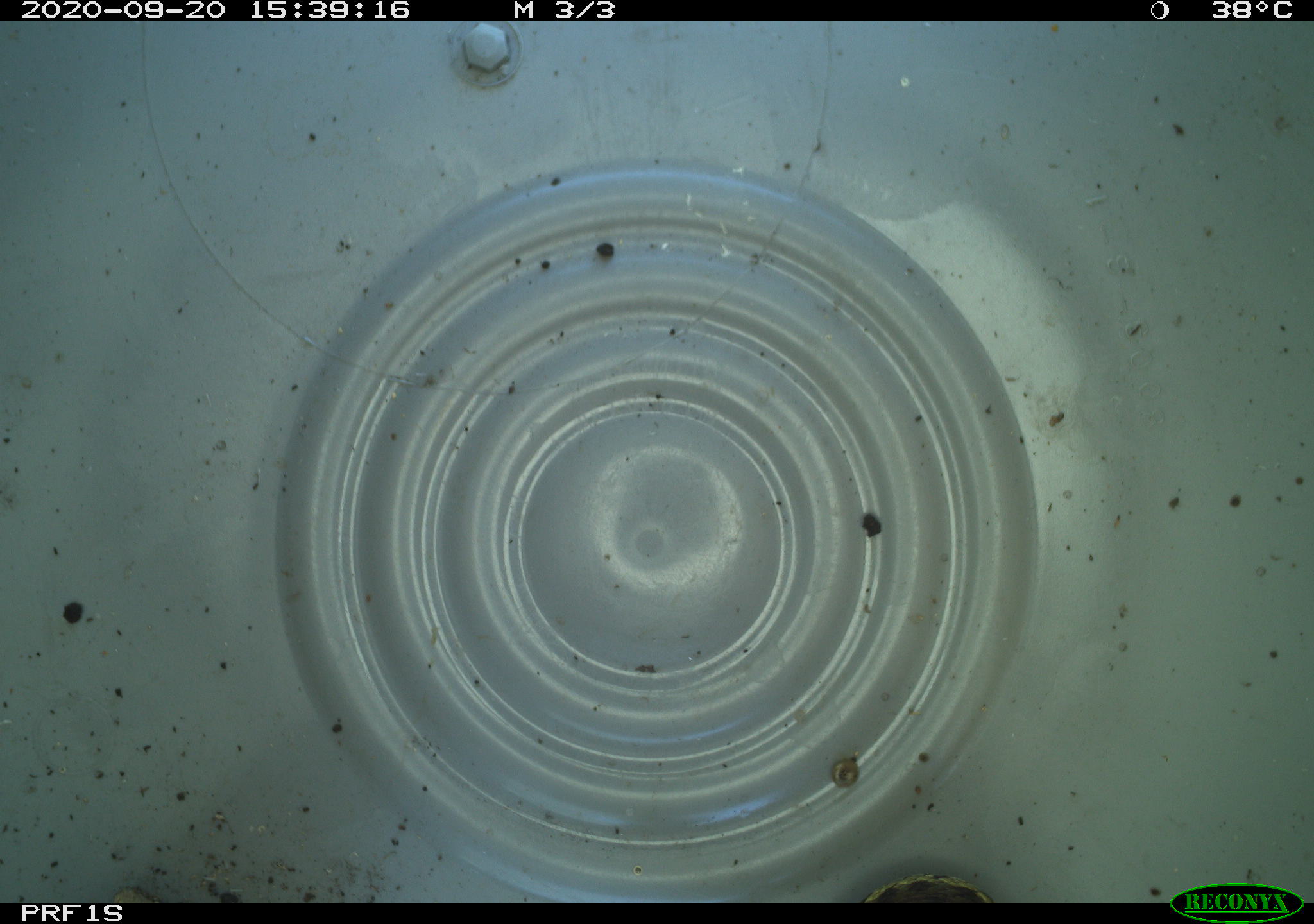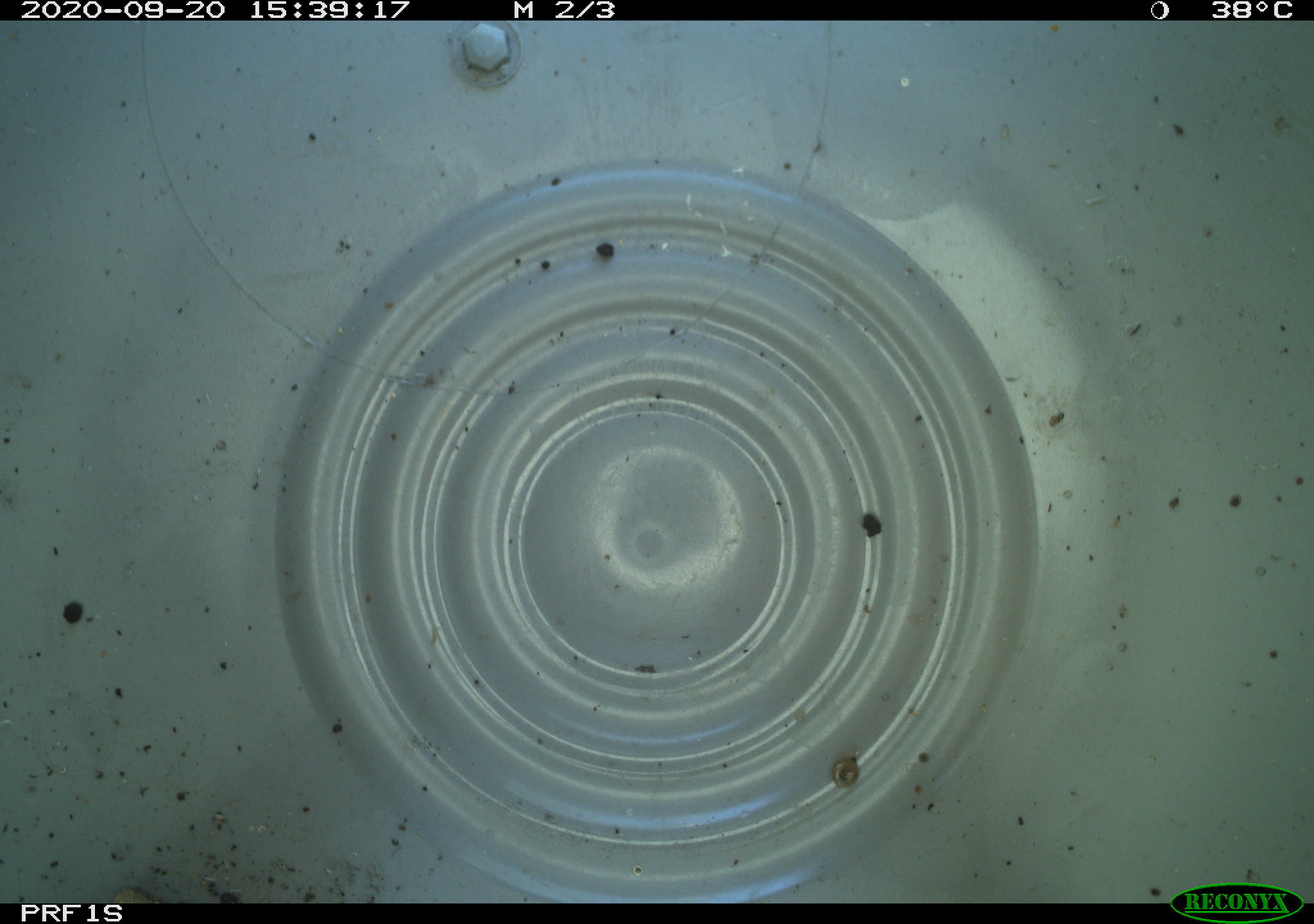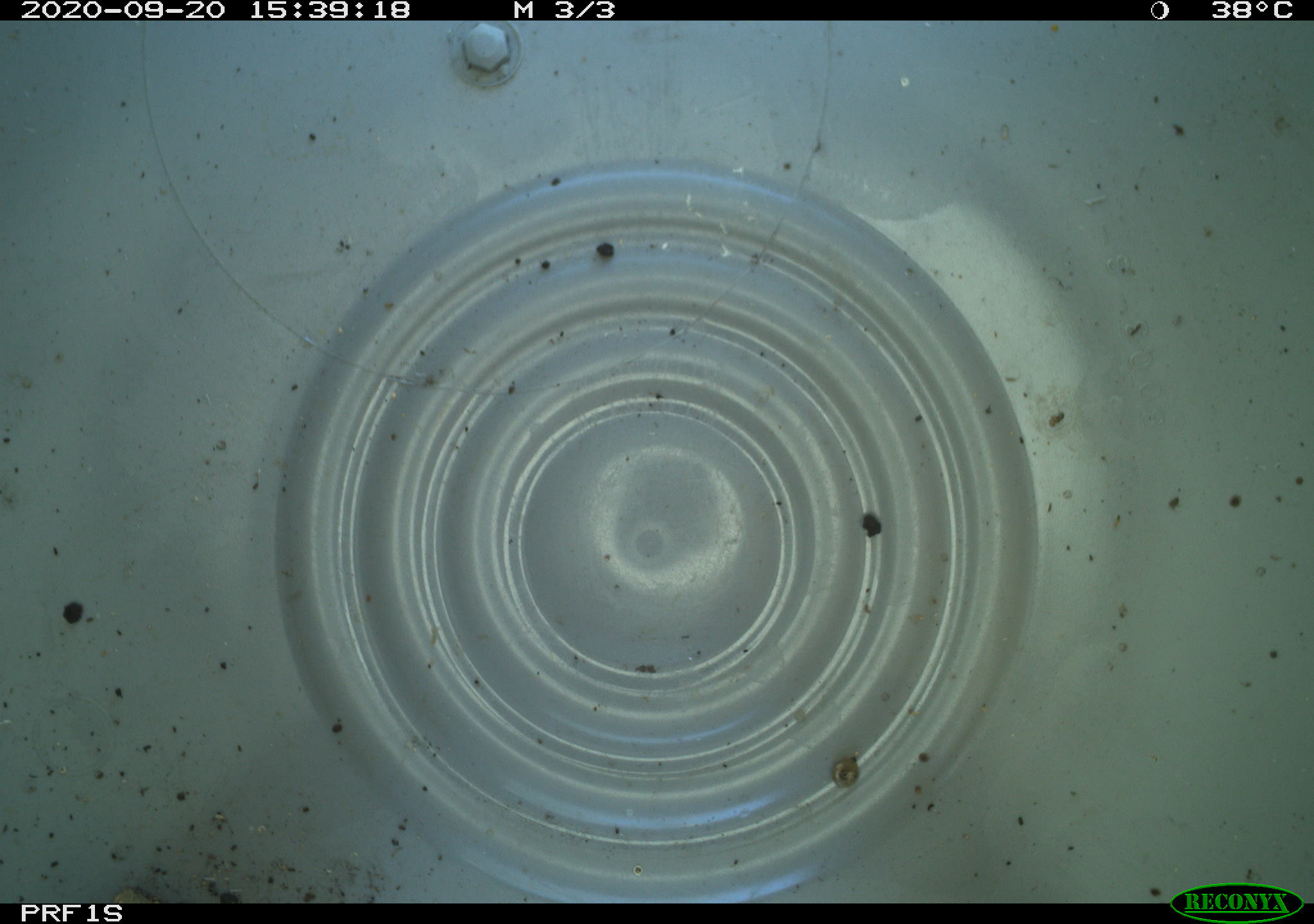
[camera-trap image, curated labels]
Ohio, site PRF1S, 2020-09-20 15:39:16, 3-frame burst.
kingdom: Animalia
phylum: Chordata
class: Reptilia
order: Squamata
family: Colubridae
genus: Thamnophis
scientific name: Thamnophis sirtalis sirtalis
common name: eastern gartersnake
Eastern gartersnake (Thamnophis sirtalis sirtalis).